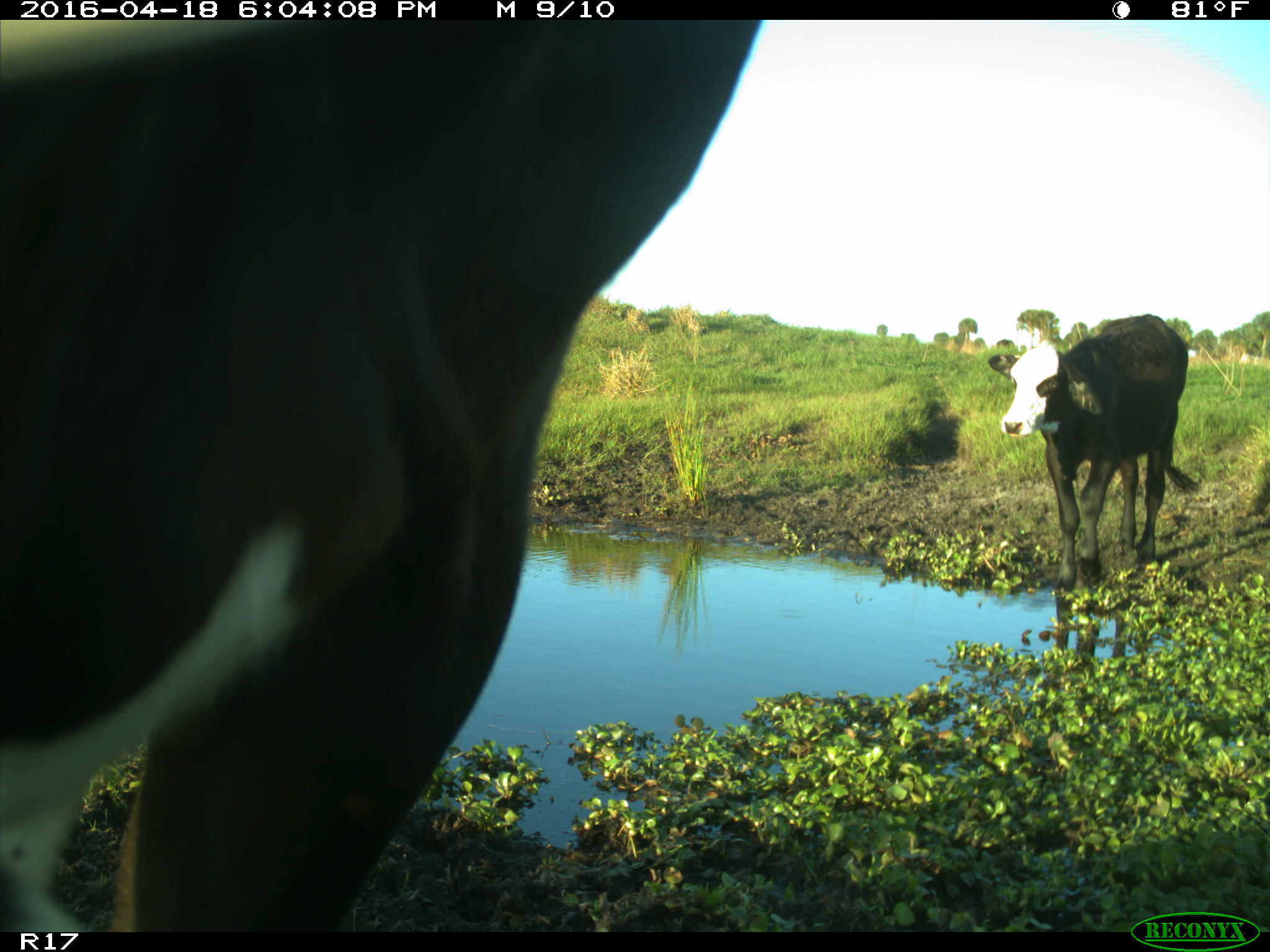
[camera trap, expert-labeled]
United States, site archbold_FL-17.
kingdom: Animalia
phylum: Chordata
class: Mammalia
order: Artiodactyla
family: Bovidae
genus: Bos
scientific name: Bos taurus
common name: domestic cow